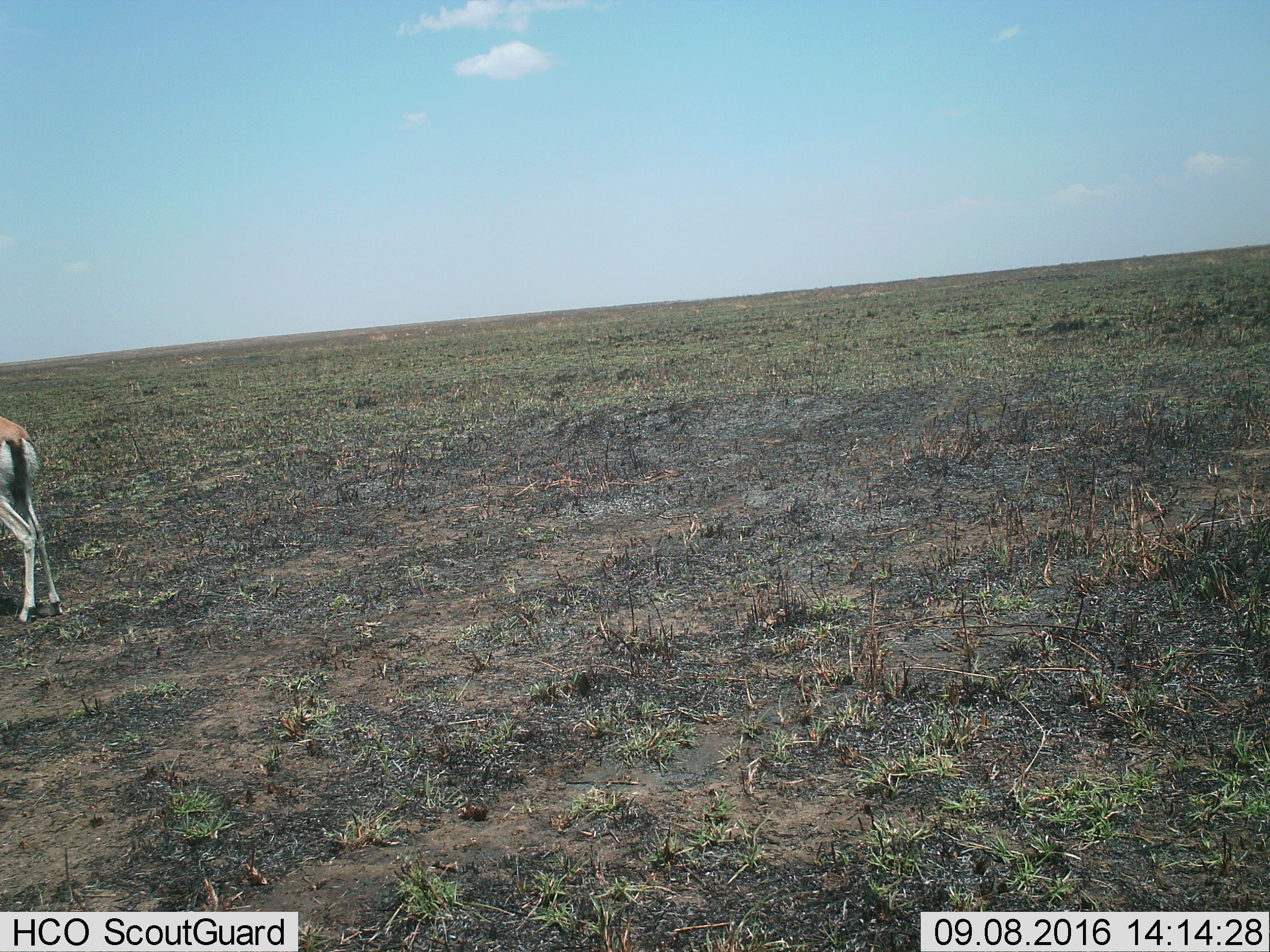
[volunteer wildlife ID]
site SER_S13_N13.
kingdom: Animalia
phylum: Chordata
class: Mammalia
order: Artiodactyla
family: Bovidae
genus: Eudorcas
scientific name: Eudorcas thomsonii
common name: thomson's gazelle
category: gazellethomsons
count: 1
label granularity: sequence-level